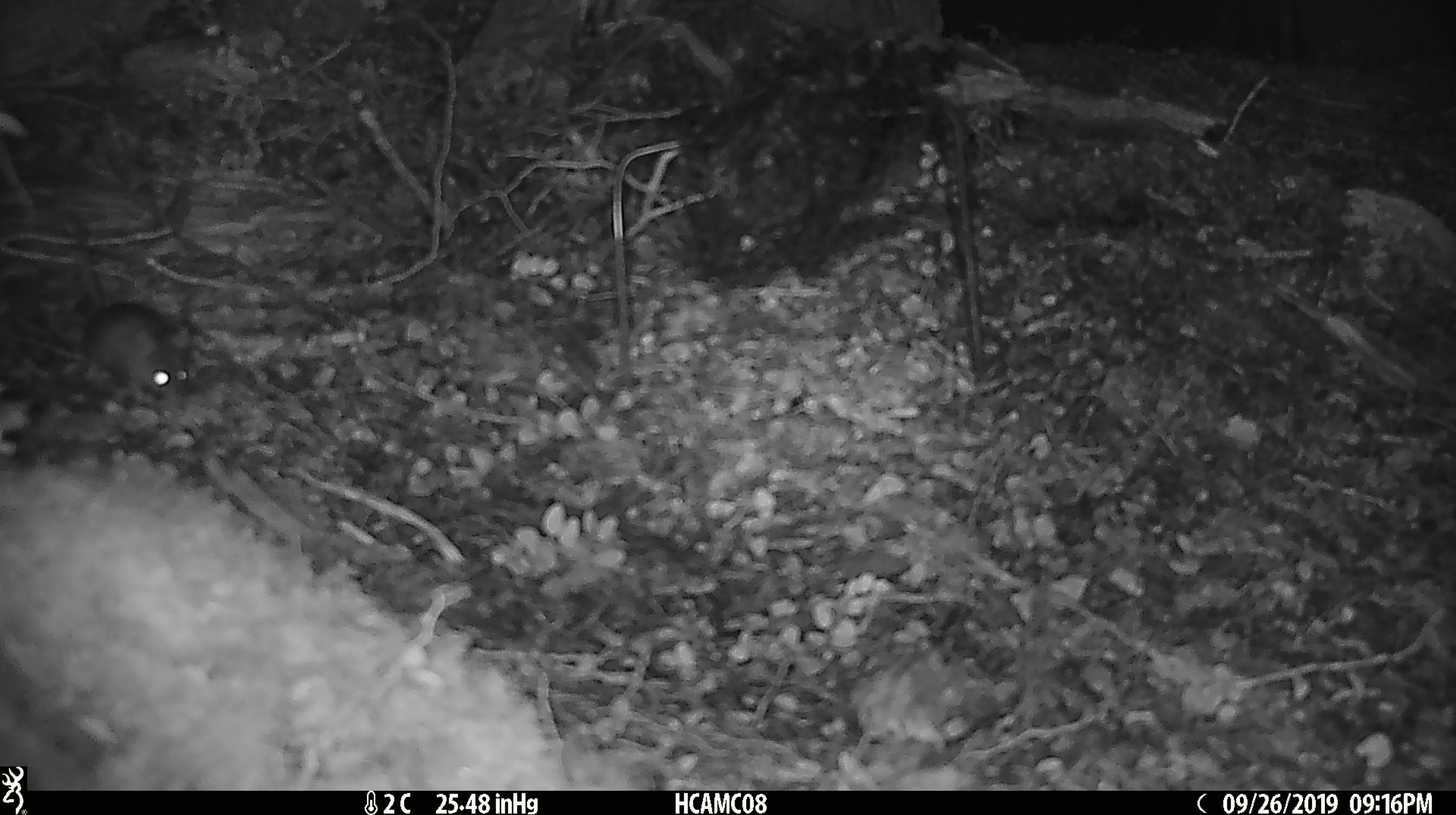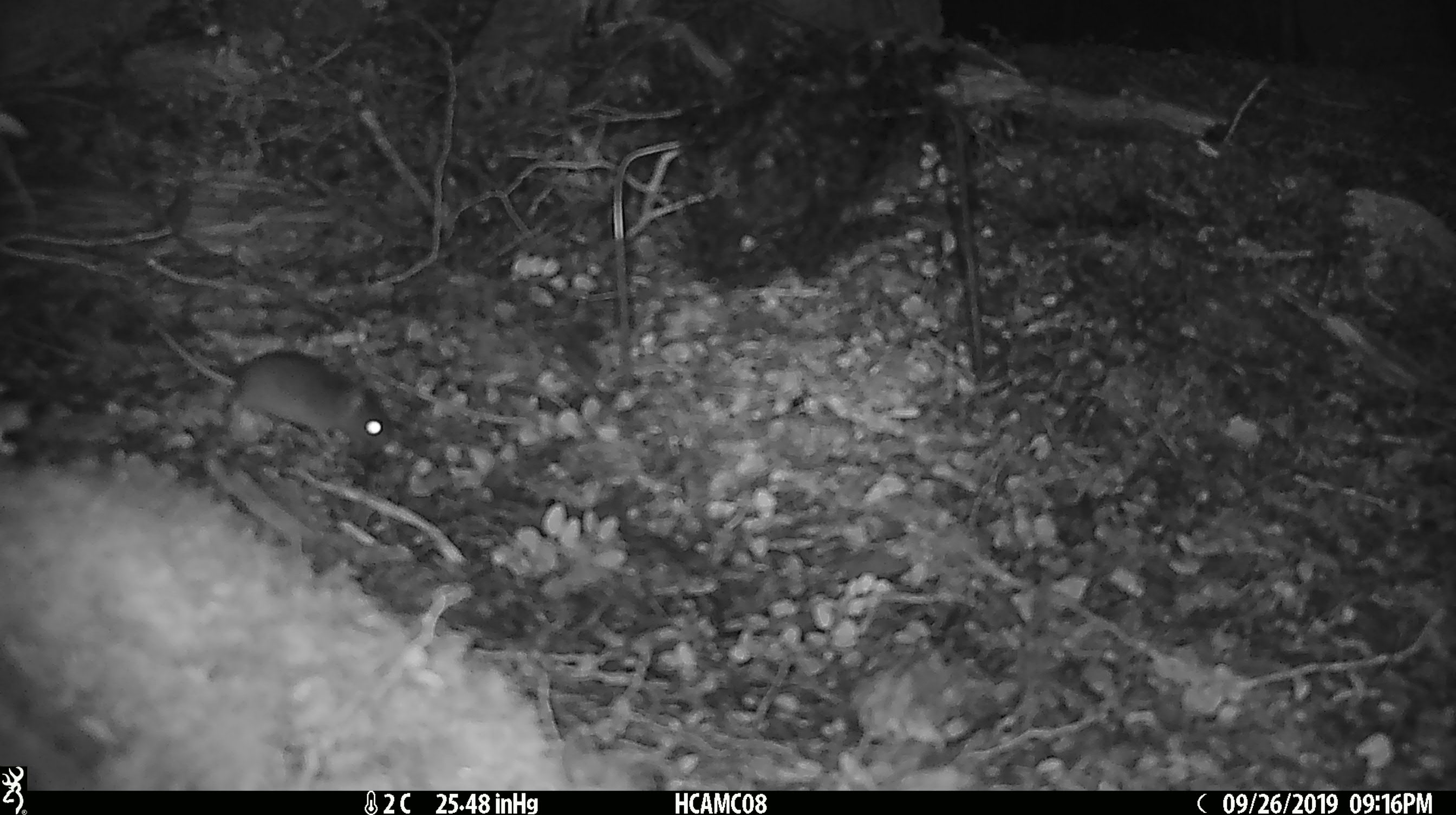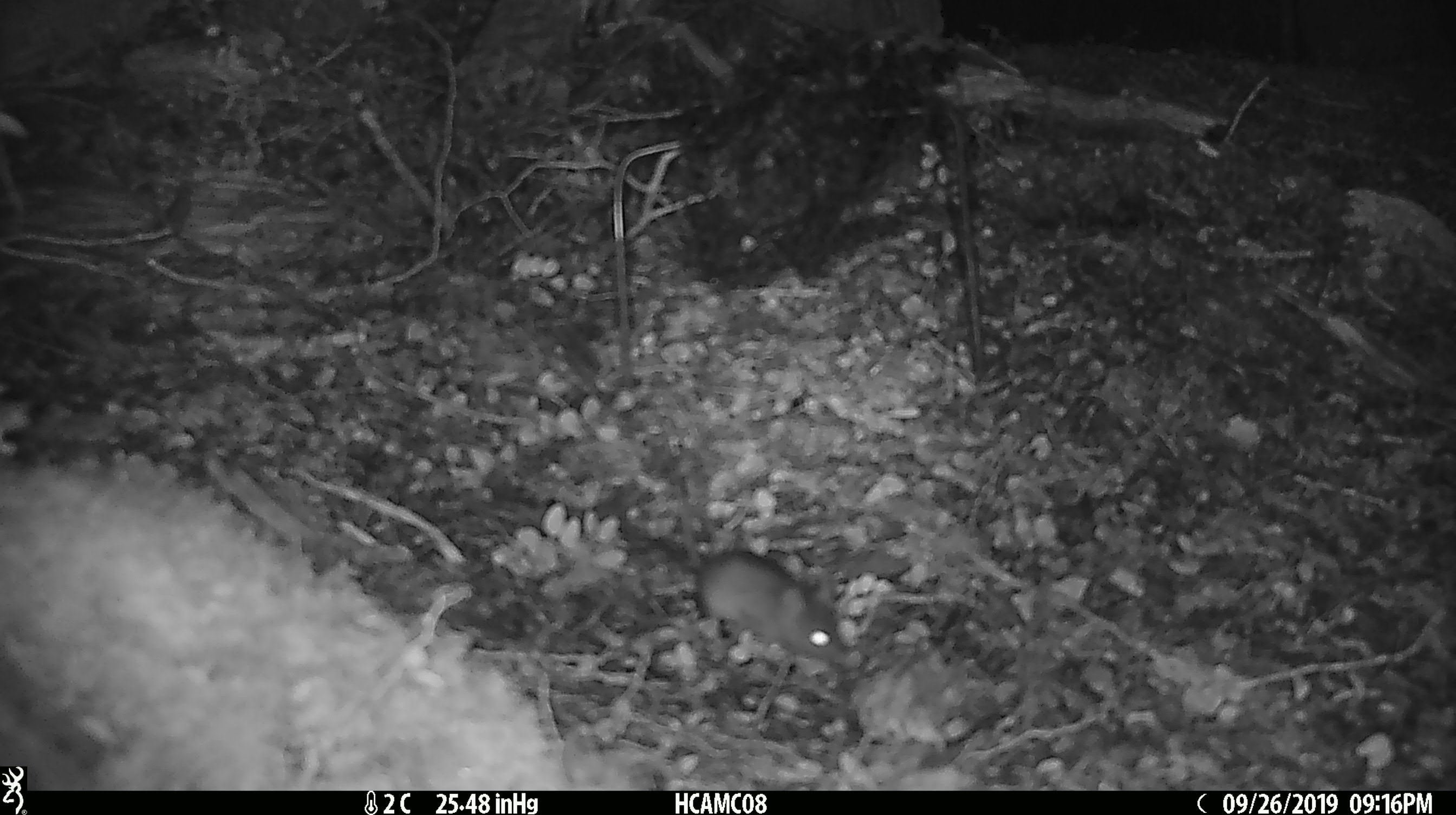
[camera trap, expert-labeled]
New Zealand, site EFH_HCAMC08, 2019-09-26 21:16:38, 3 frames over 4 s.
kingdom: Animalia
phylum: Chordata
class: Mammalia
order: Rodentia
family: Muridae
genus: Mus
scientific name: Mus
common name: mouse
Mouse (Mus).